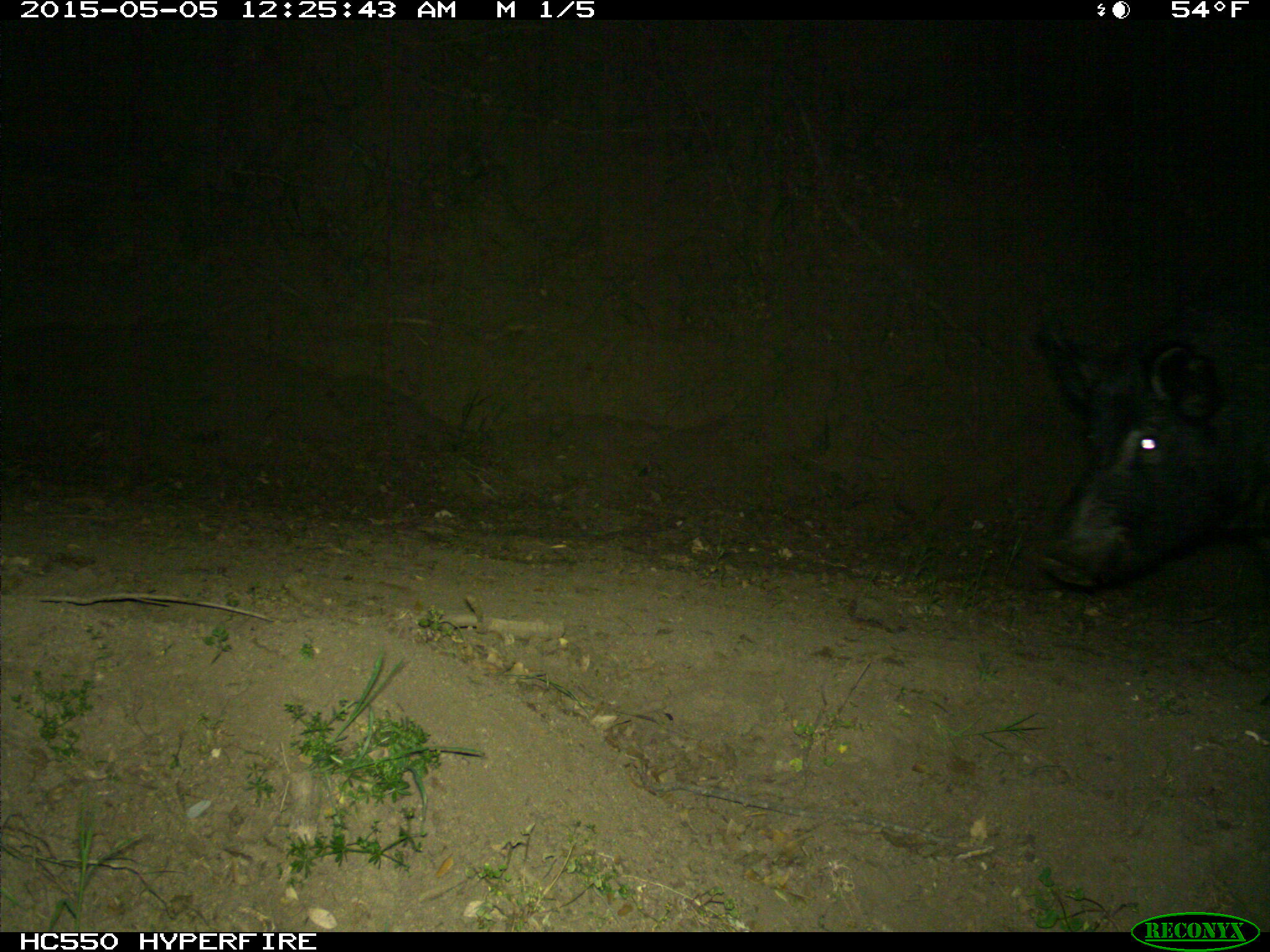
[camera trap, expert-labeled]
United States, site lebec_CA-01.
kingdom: Animalia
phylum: Chordata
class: Mammalia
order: Artiodactyla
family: Suidae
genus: Sus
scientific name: Sus scrofa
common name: wild boar